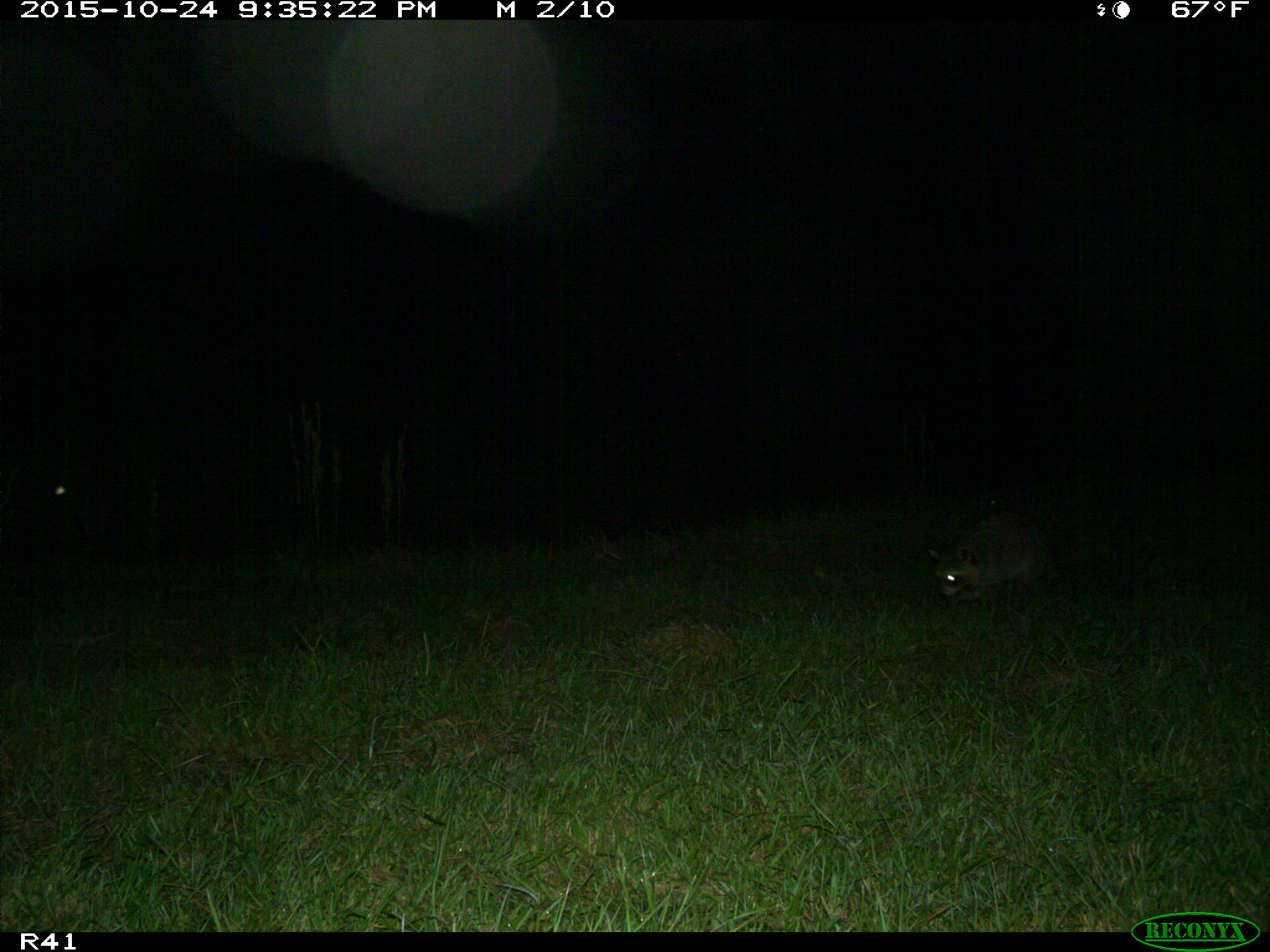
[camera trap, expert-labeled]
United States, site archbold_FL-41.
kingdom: Animalia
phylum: Chordata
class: Mammalia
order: Carnivora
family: Procyonidae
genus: Procyon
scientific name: Procyon lotor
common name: common raccoon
Procyon lotor (common raccoon).